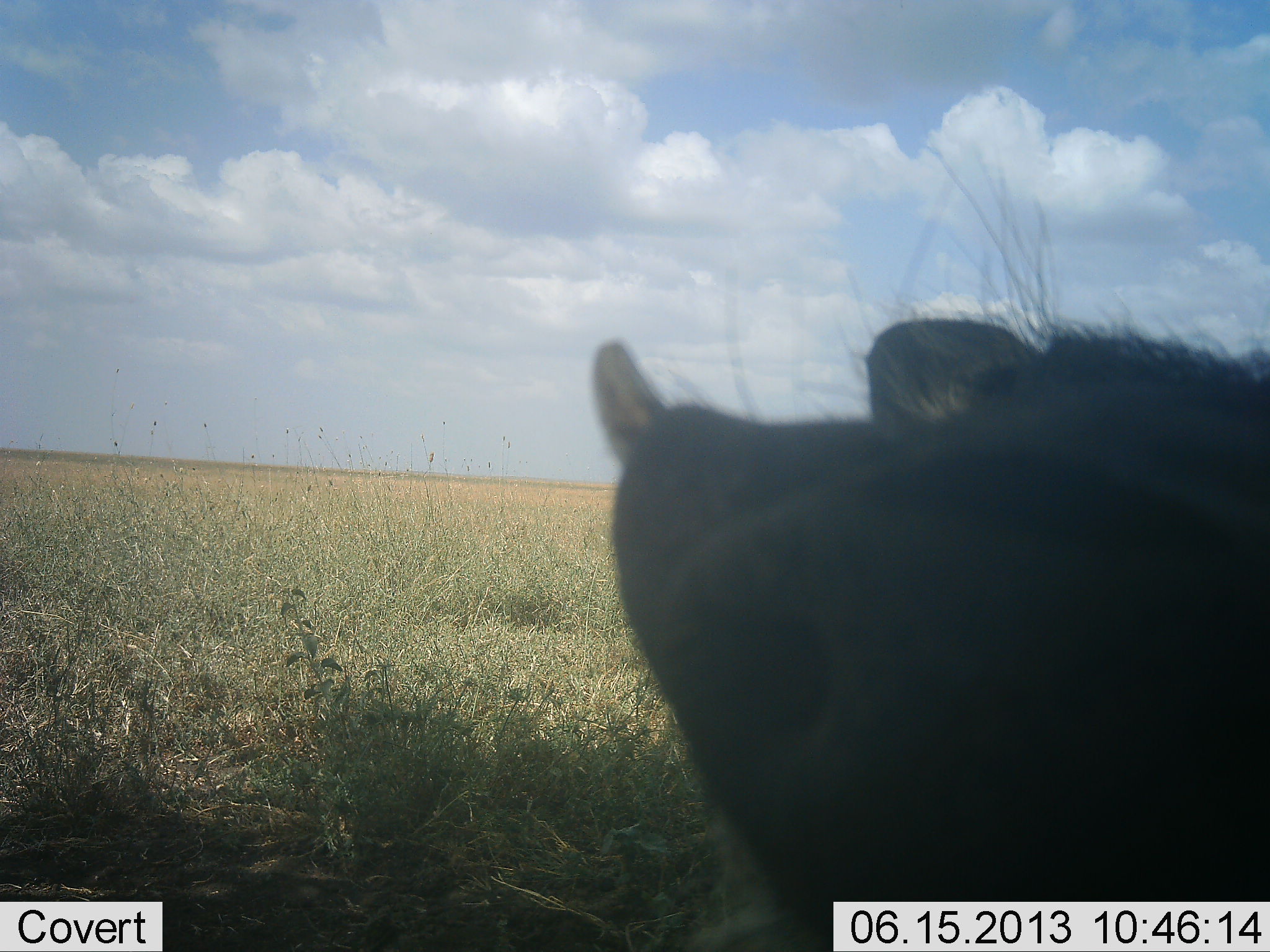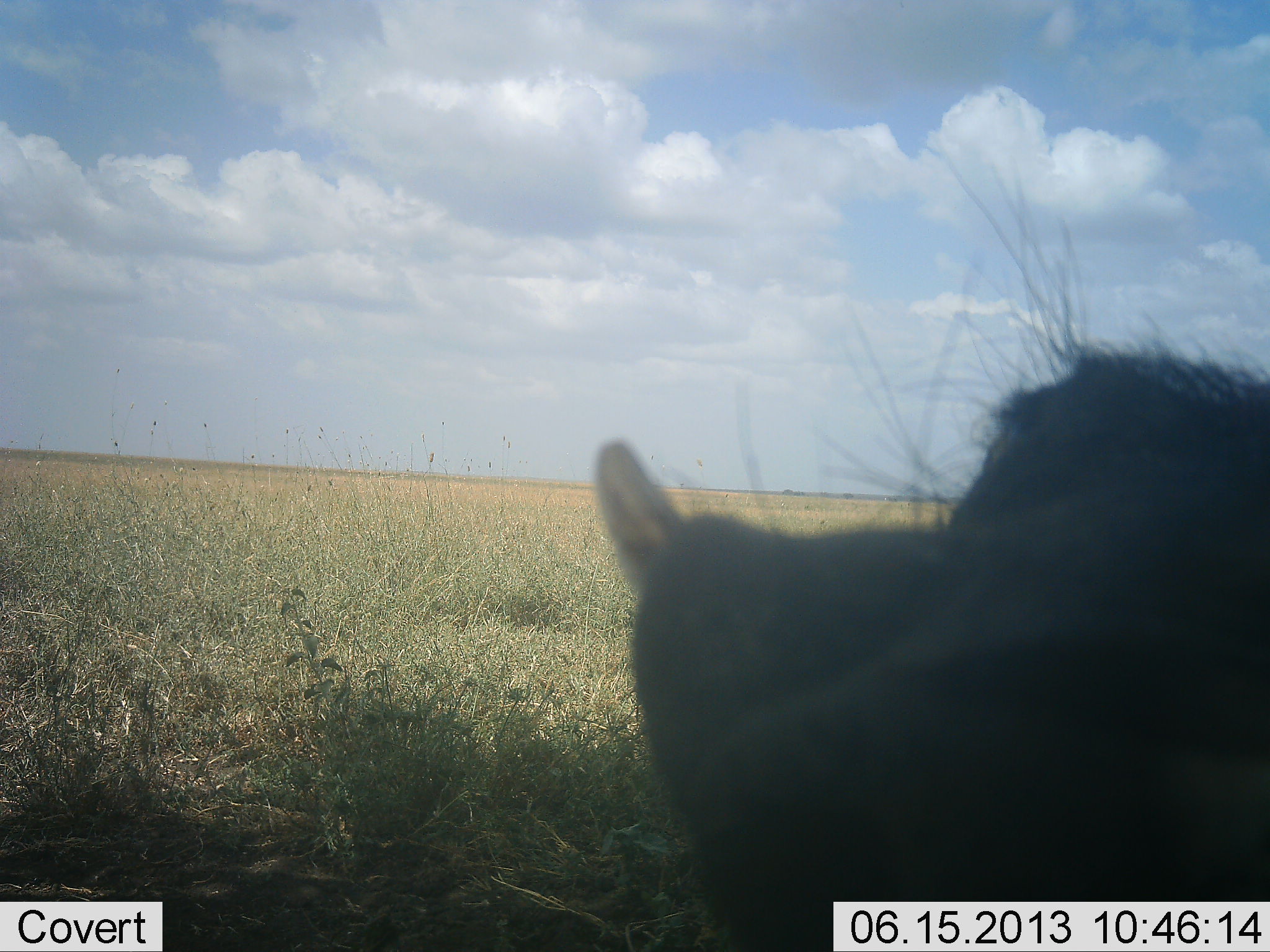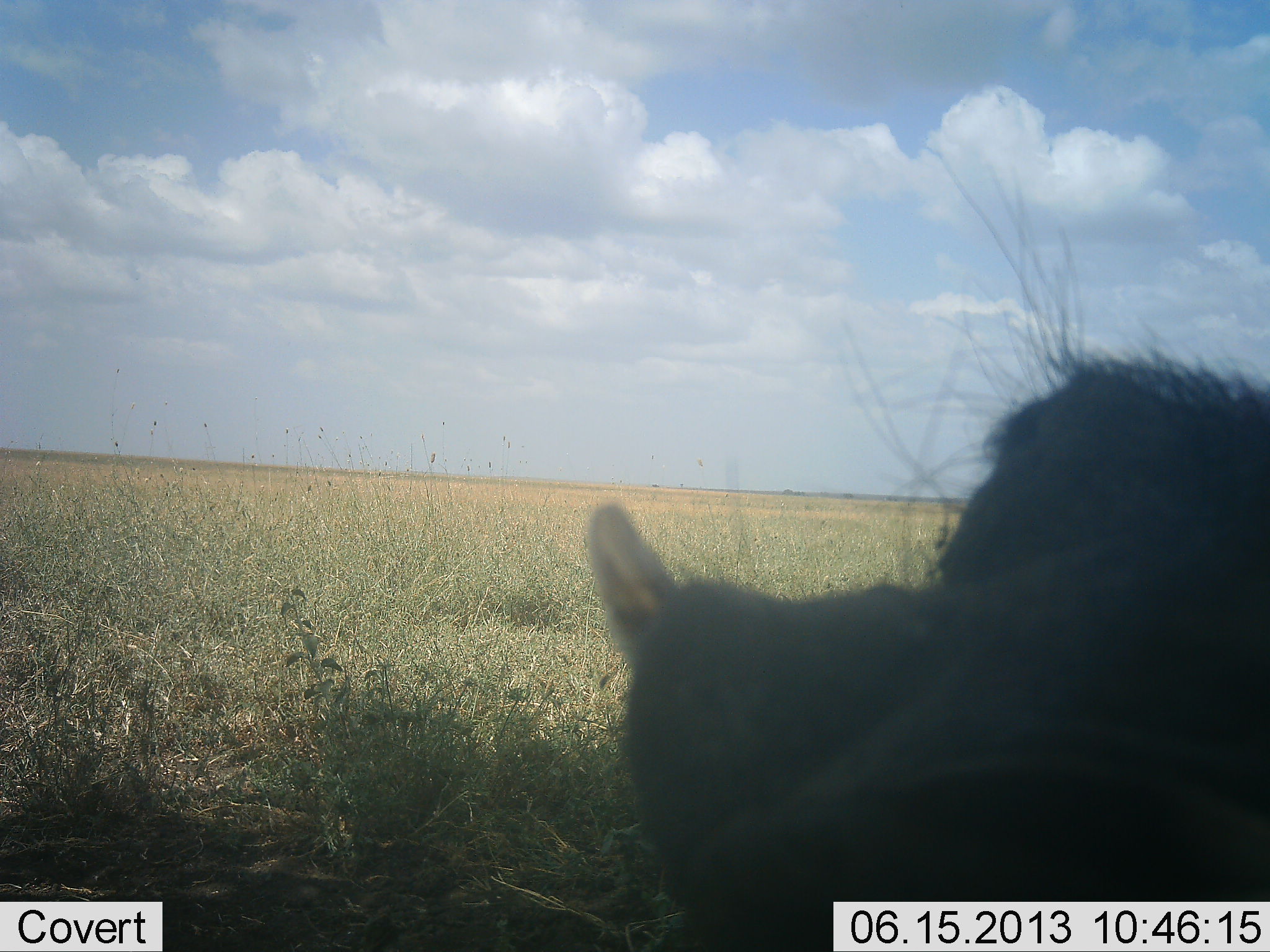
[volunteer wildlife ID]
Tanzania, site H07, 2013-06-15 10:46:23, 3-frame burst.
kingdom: Animalia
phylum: Chordata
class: Mammalia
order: Artiodactyla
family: Suidae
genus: Phacochoerus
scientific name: Phacochoerus africanus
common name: warthog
Warthog (Phacochoerus africanus), count 1. Behavior (volunteer vote fractions): standing 48%, resting 13%, moving 17%, interacting 26%. Young present (vote fraction): 0%. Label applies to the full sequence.